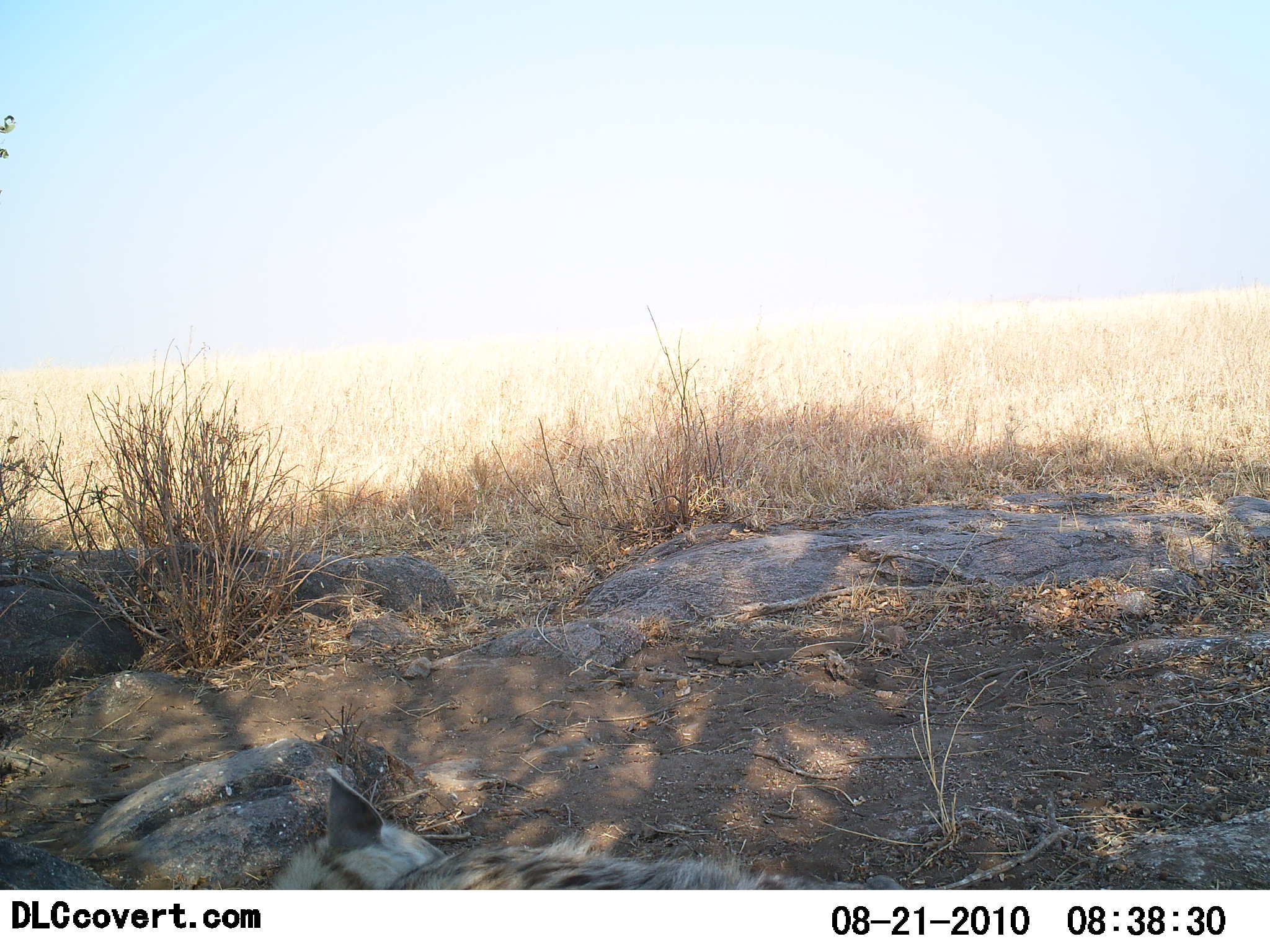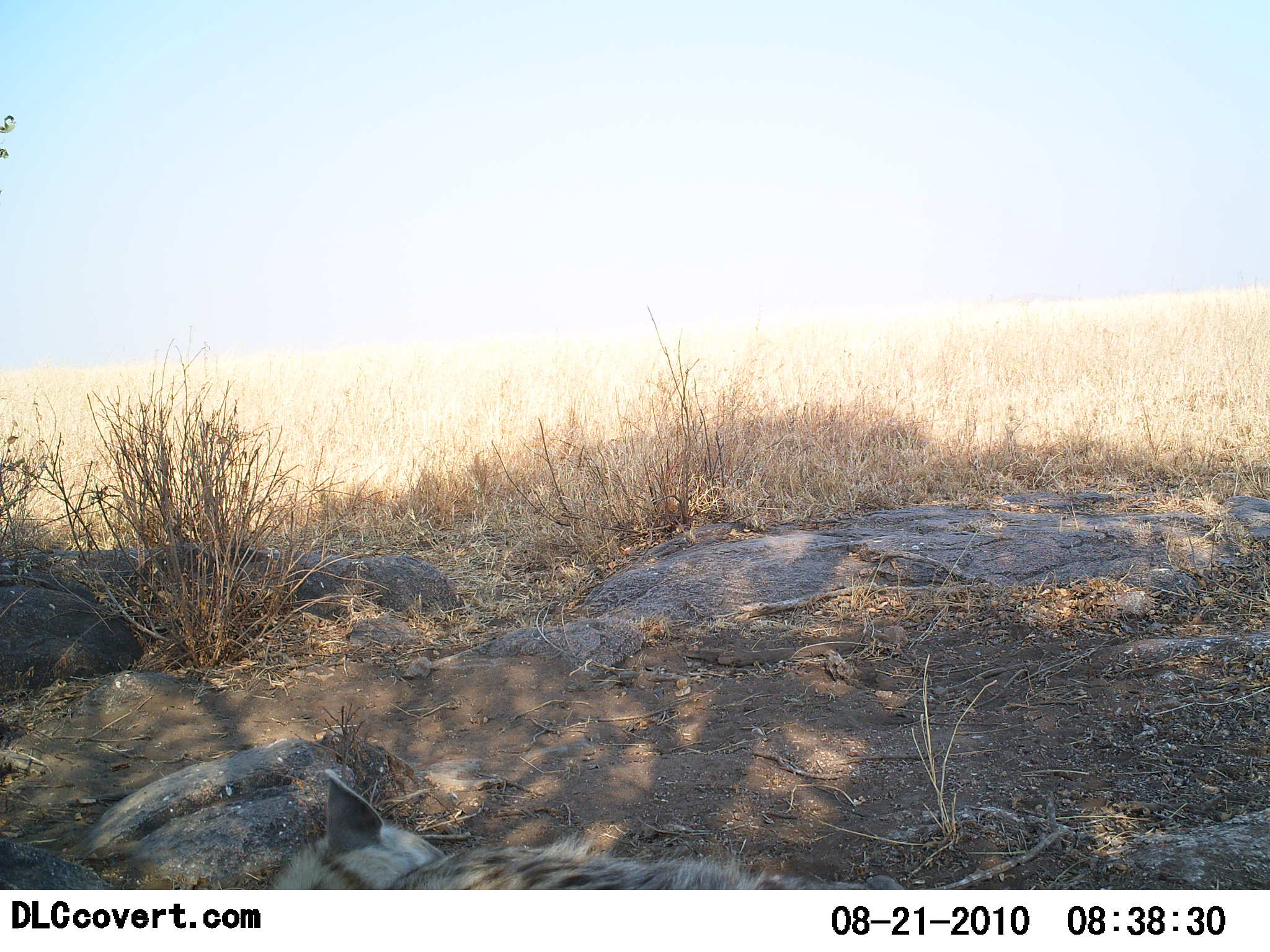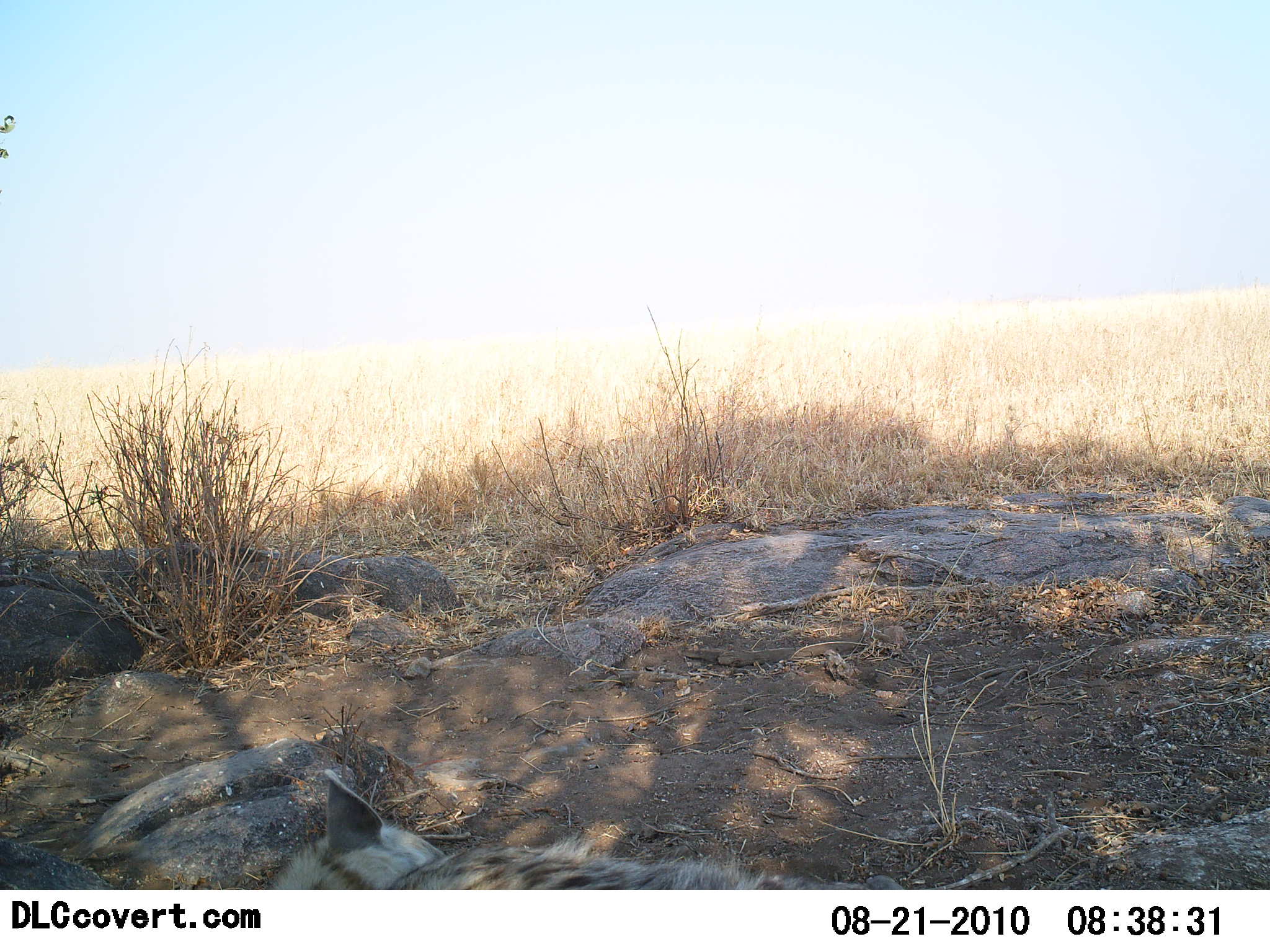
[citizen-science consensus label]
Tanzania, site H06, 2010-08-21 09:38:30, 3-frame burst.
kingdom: Animalia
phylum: Chordata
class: Mammalia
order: Carnivora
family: Hyaenidae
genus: Crocuta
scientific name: Crocuta crocuta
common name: spotted hyena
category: hyenaspotted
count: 1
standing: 0%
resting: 100%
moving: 0%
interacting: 0%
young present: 0%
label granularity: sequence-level